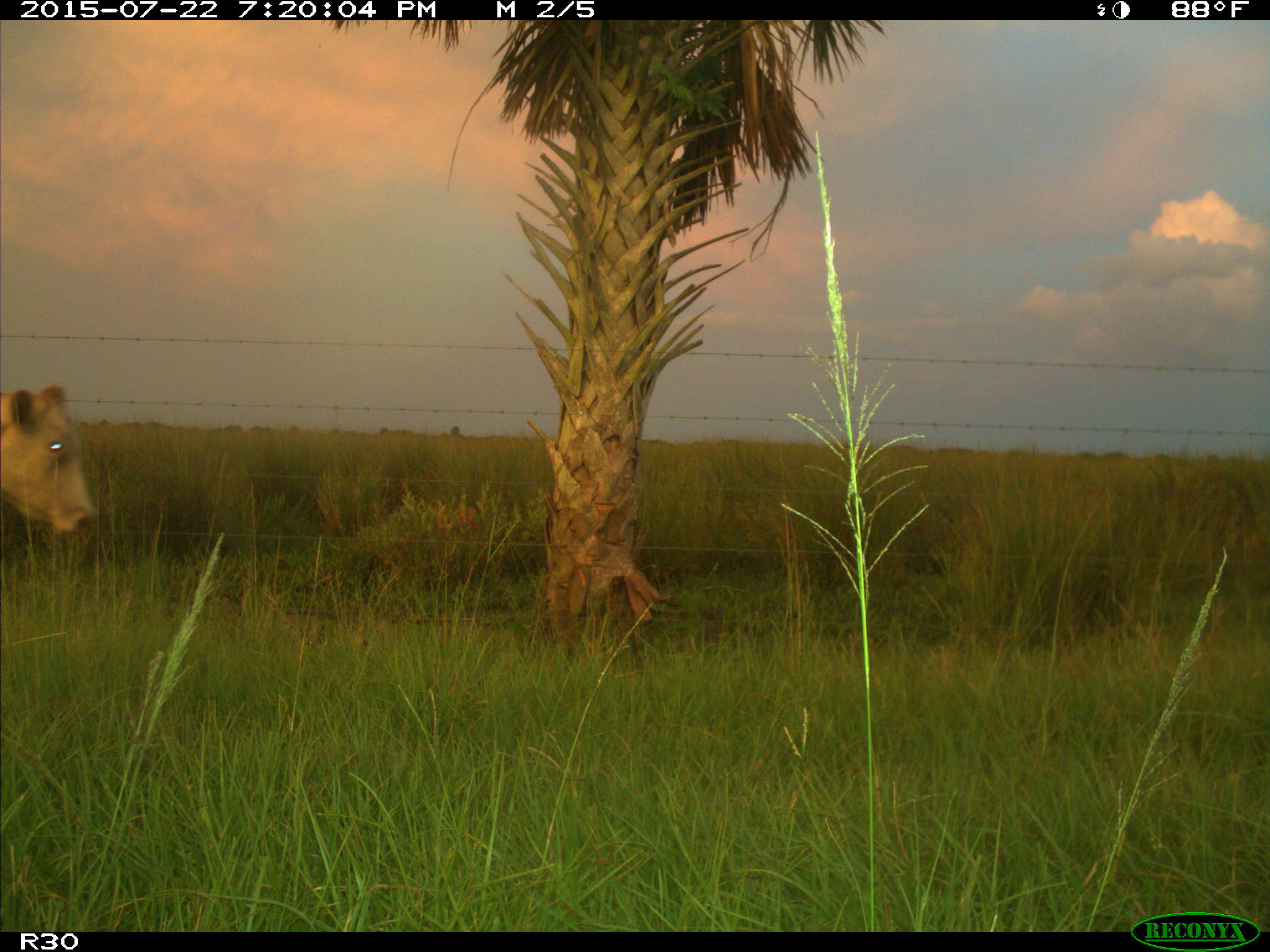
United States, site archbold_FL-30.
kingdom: Animalia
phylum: Chordata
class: Mammalia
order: Artiodactyla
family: Bovidae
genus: Bos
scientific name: Bos taurus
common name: domestic cow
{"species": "Bos taurus (domestic cow)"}